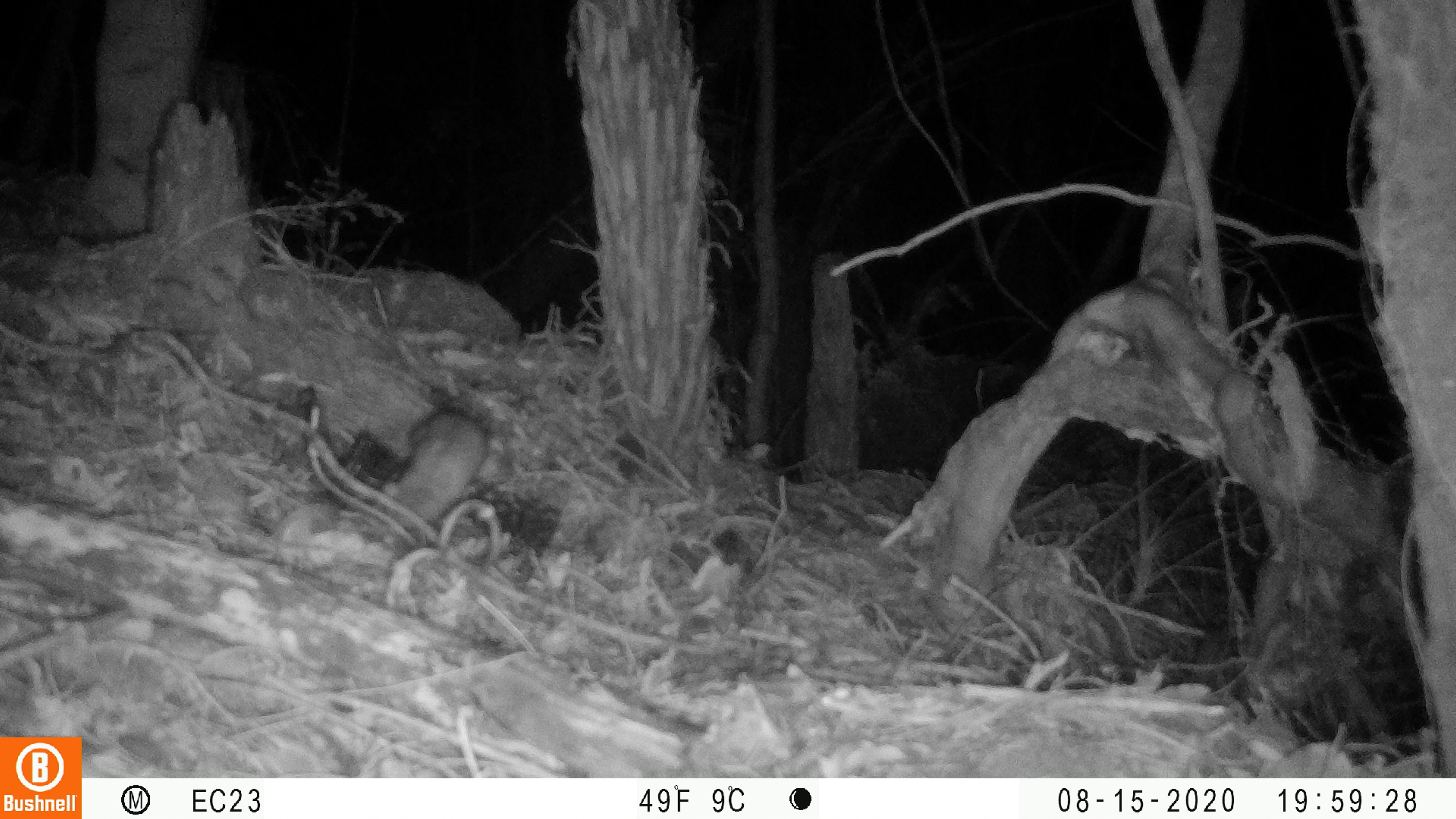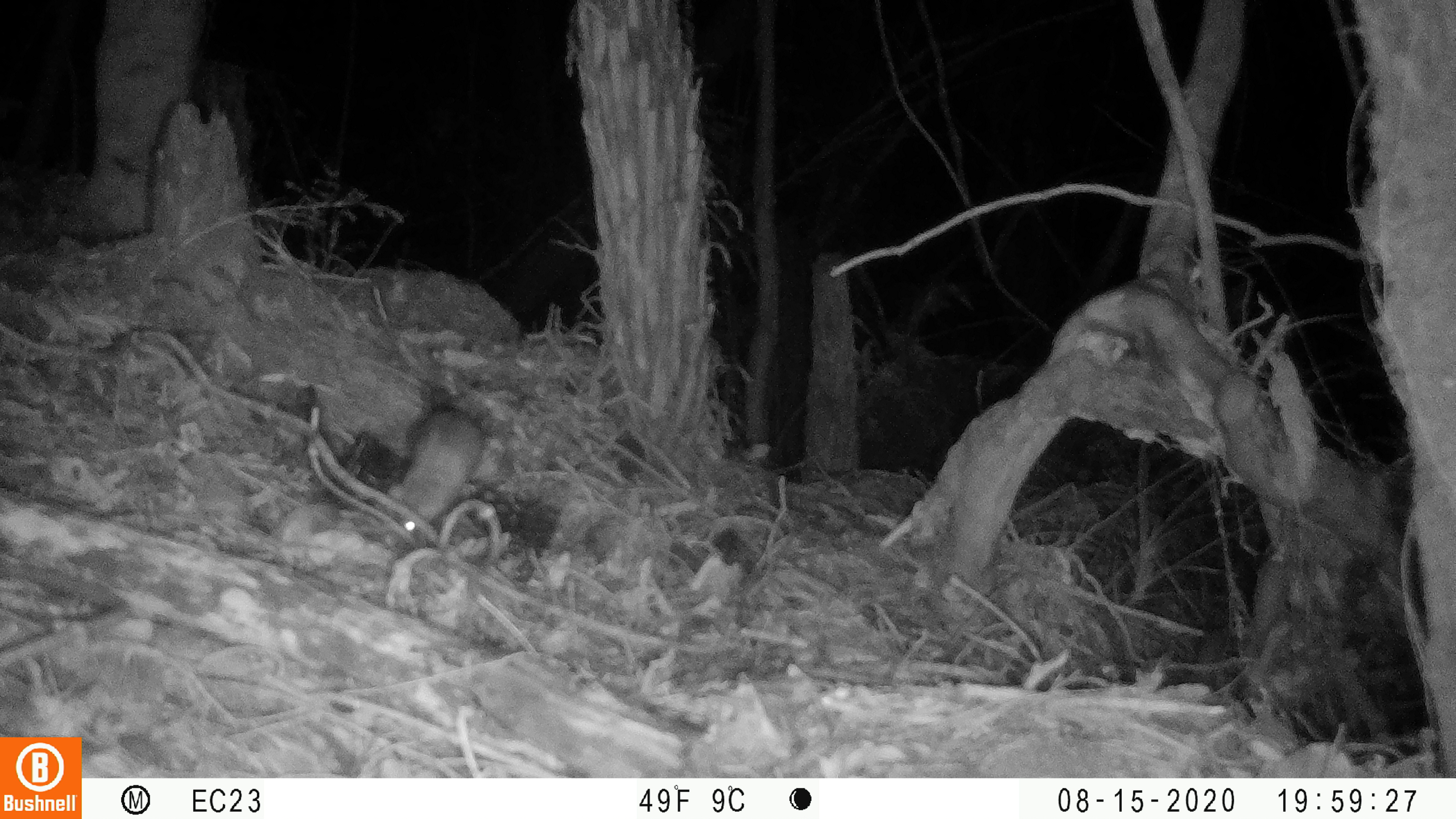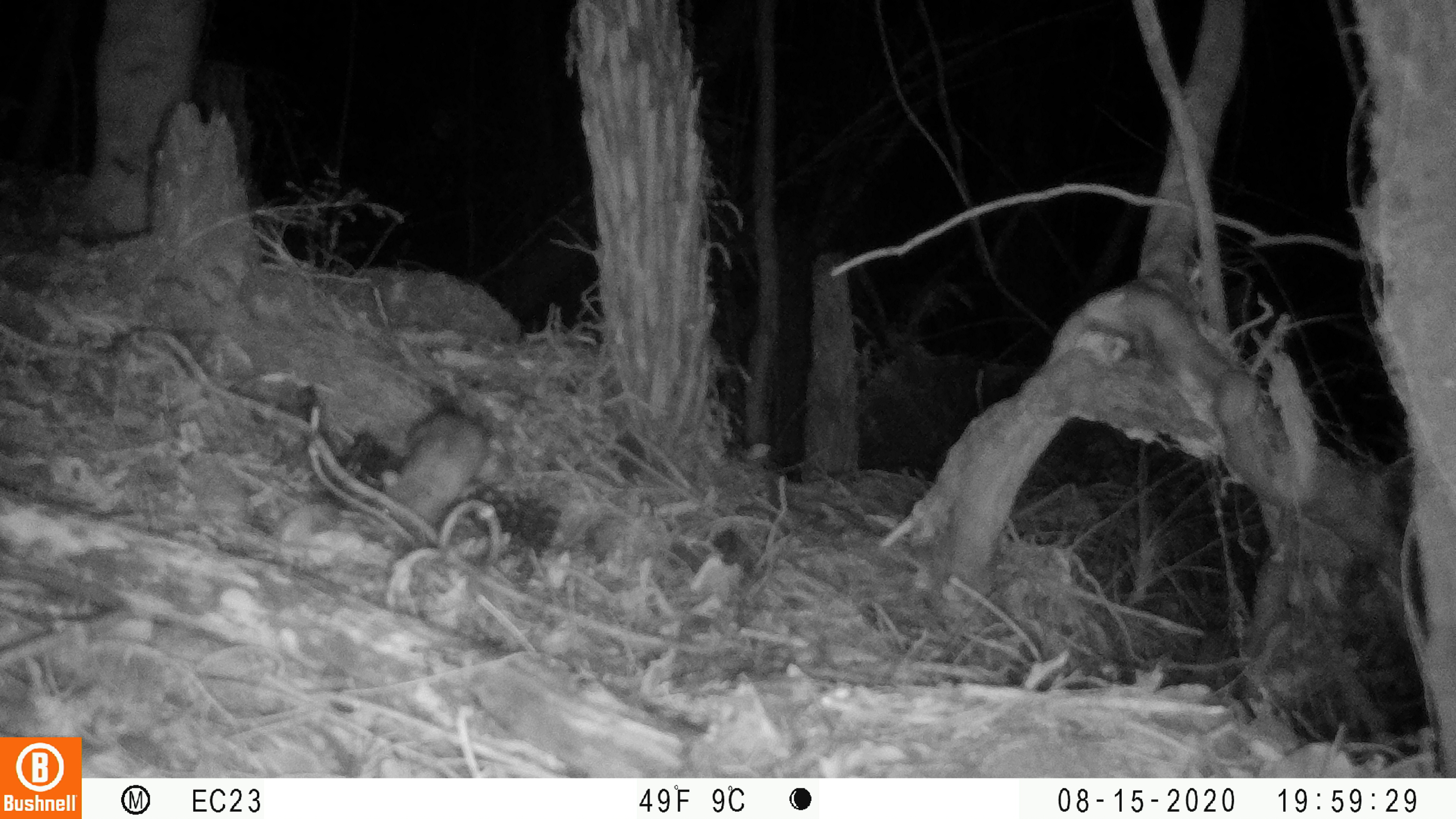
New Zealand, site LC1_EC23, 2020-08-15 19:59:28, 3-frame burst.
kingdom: Animalia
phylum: Chordata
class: Mammalia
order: Rodentia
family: Muridae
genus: Rattus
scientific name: Rattus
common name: rat